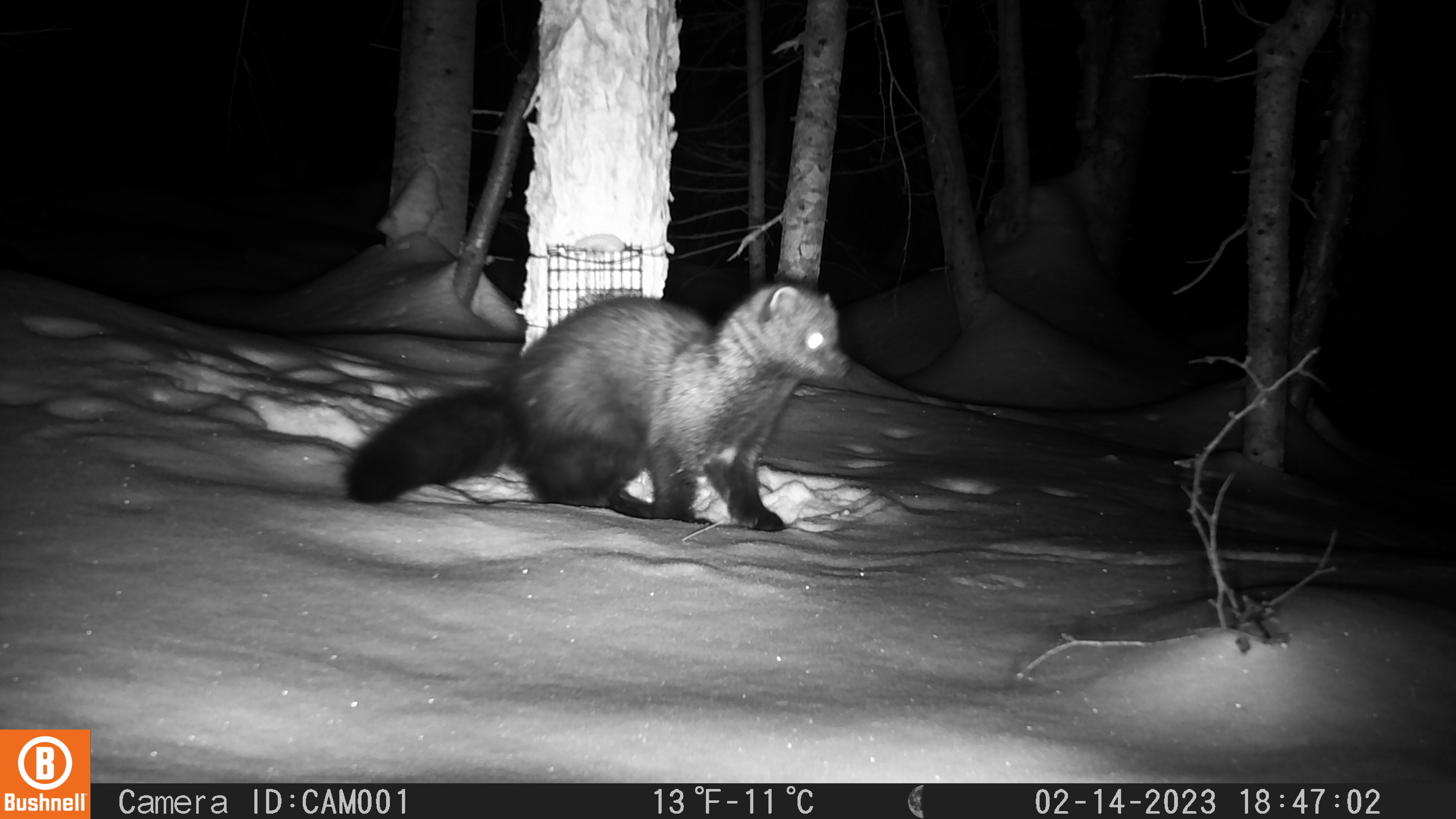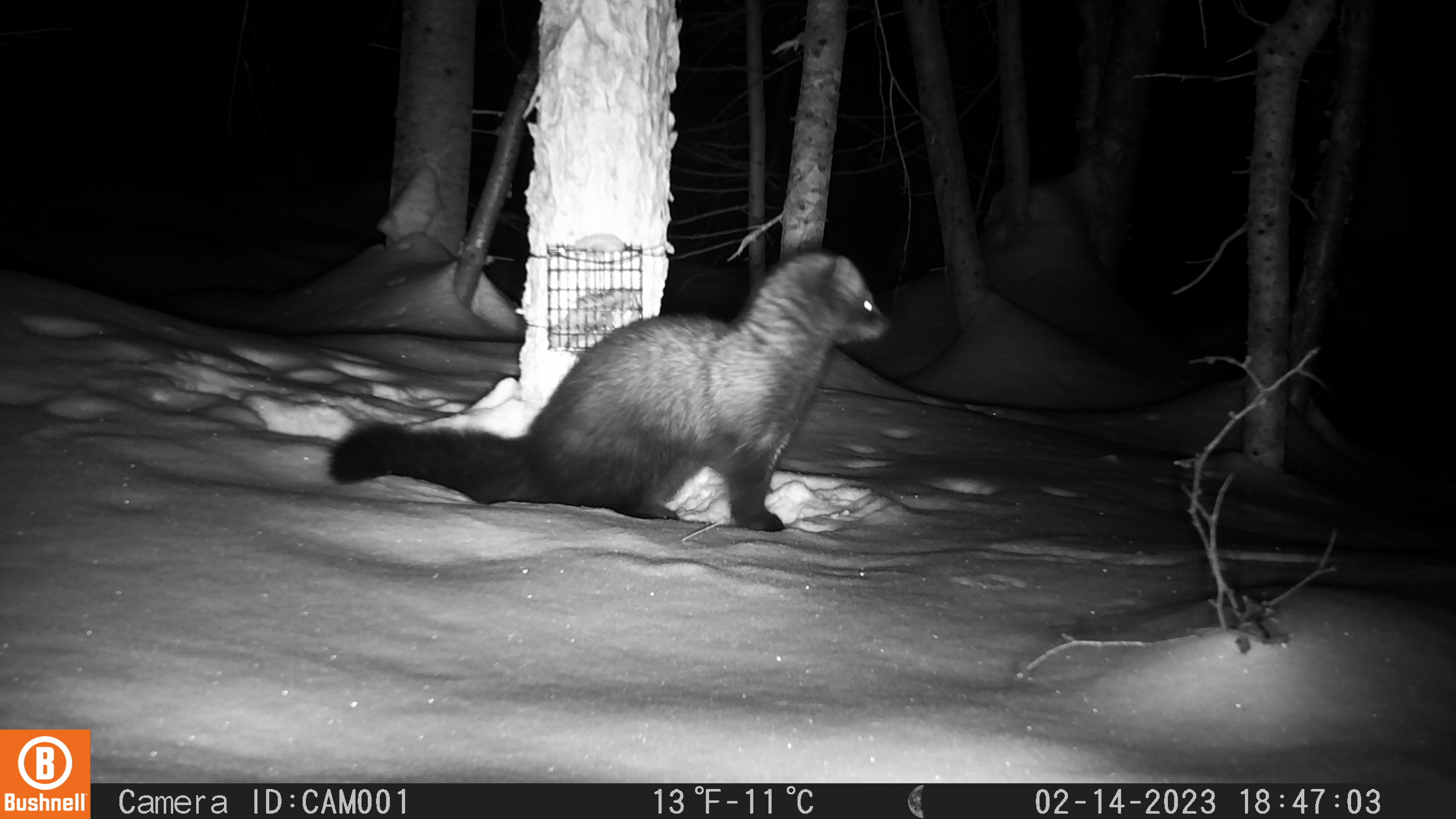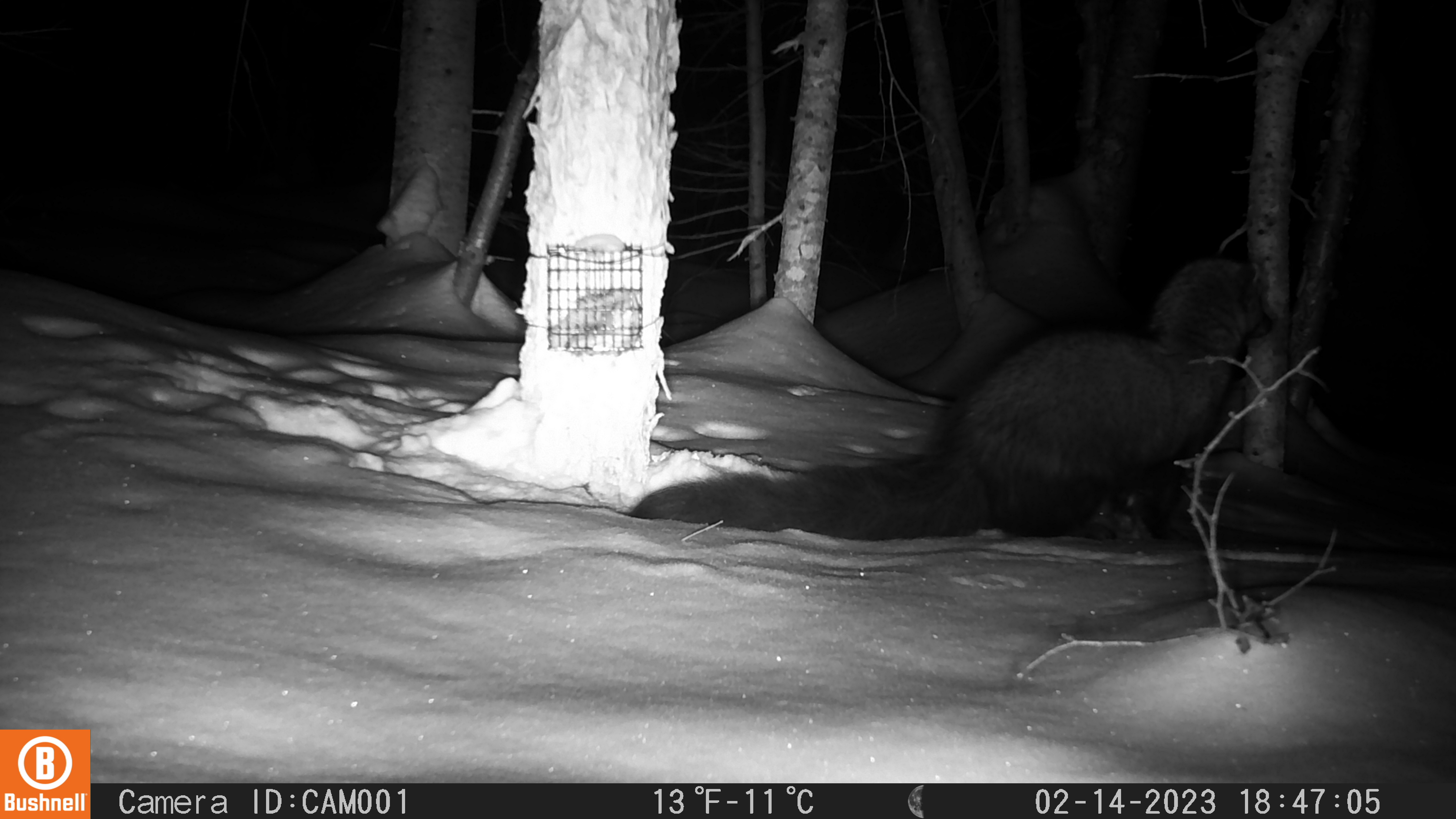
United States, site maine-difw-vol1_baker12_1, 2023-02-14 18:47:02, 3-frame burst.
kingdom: Animalia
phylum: Chordata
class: Mammalia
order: Carnivora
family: Mustelidae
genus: Pekania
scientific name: Pekania pennanti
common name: fisher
Fisher (Pekania pennanti).